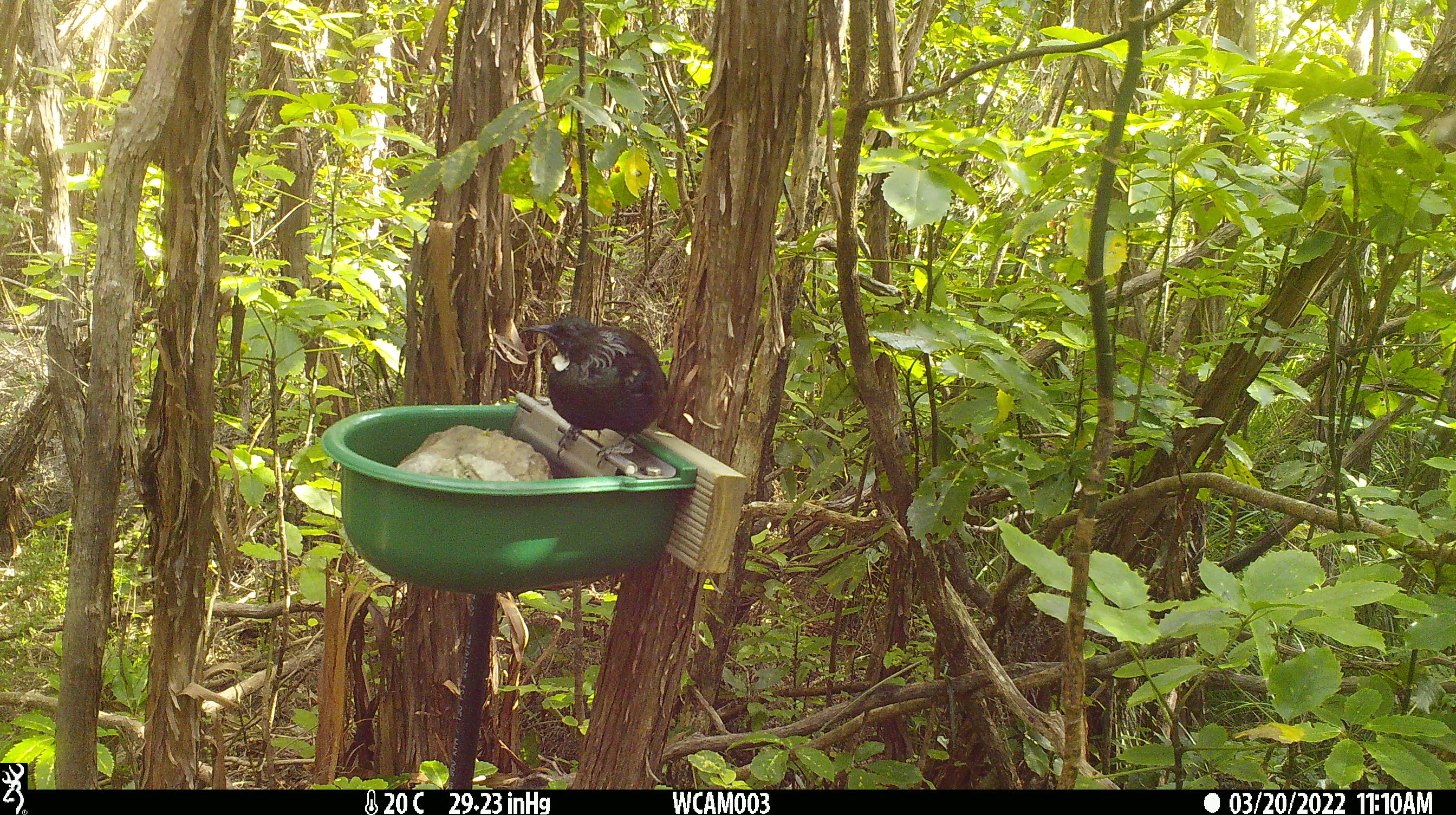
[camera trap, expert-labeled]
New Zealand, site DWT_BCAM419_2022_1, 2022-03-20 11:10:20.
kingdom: Animalia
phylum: Chordata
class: Aves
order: Passeriformes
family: Meliphagidae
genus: Prosthemadera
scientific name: Prosthemadera novaeseelandiae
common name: tui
Tui (Prosthemadera novaeseelandiae).